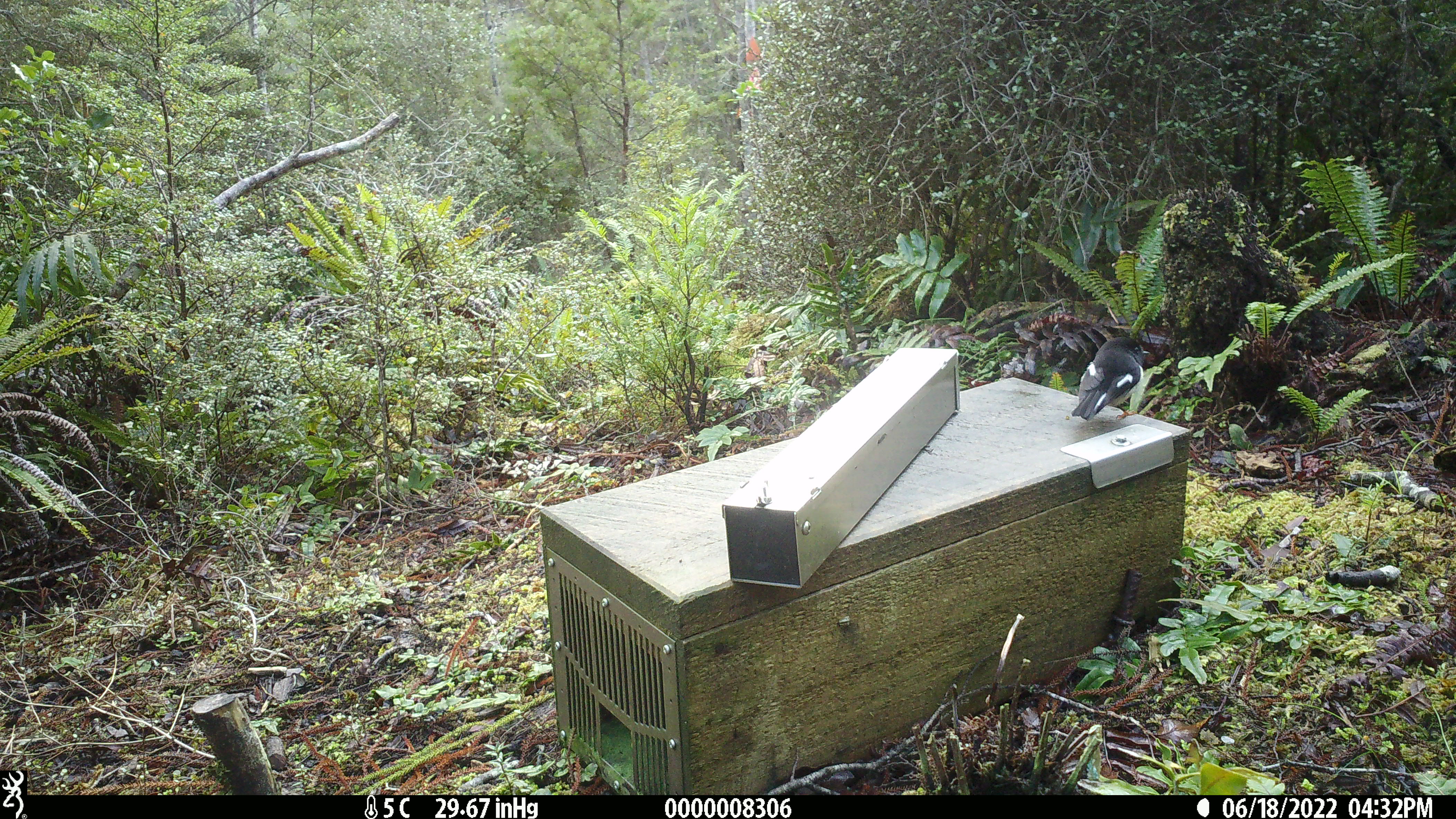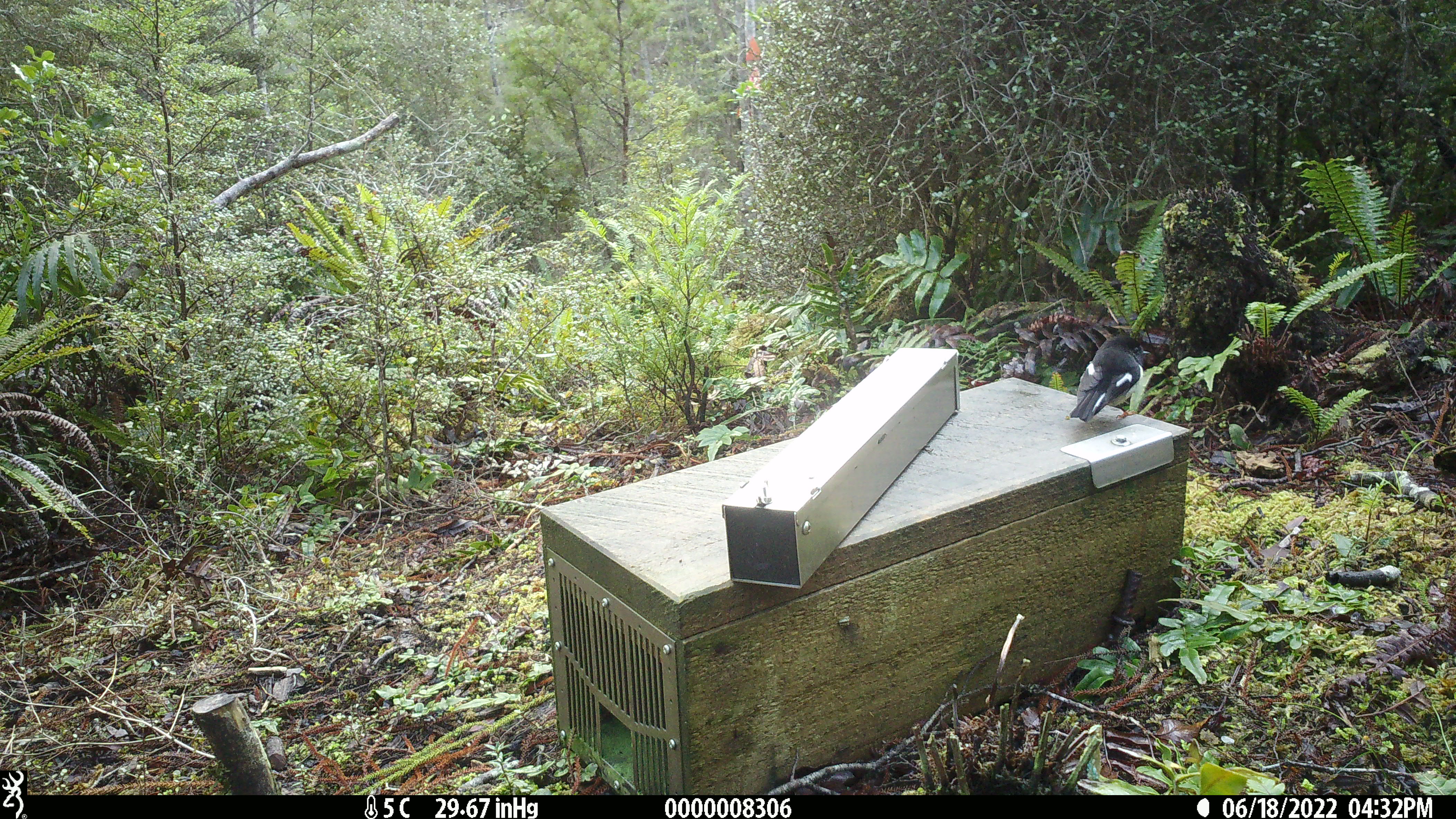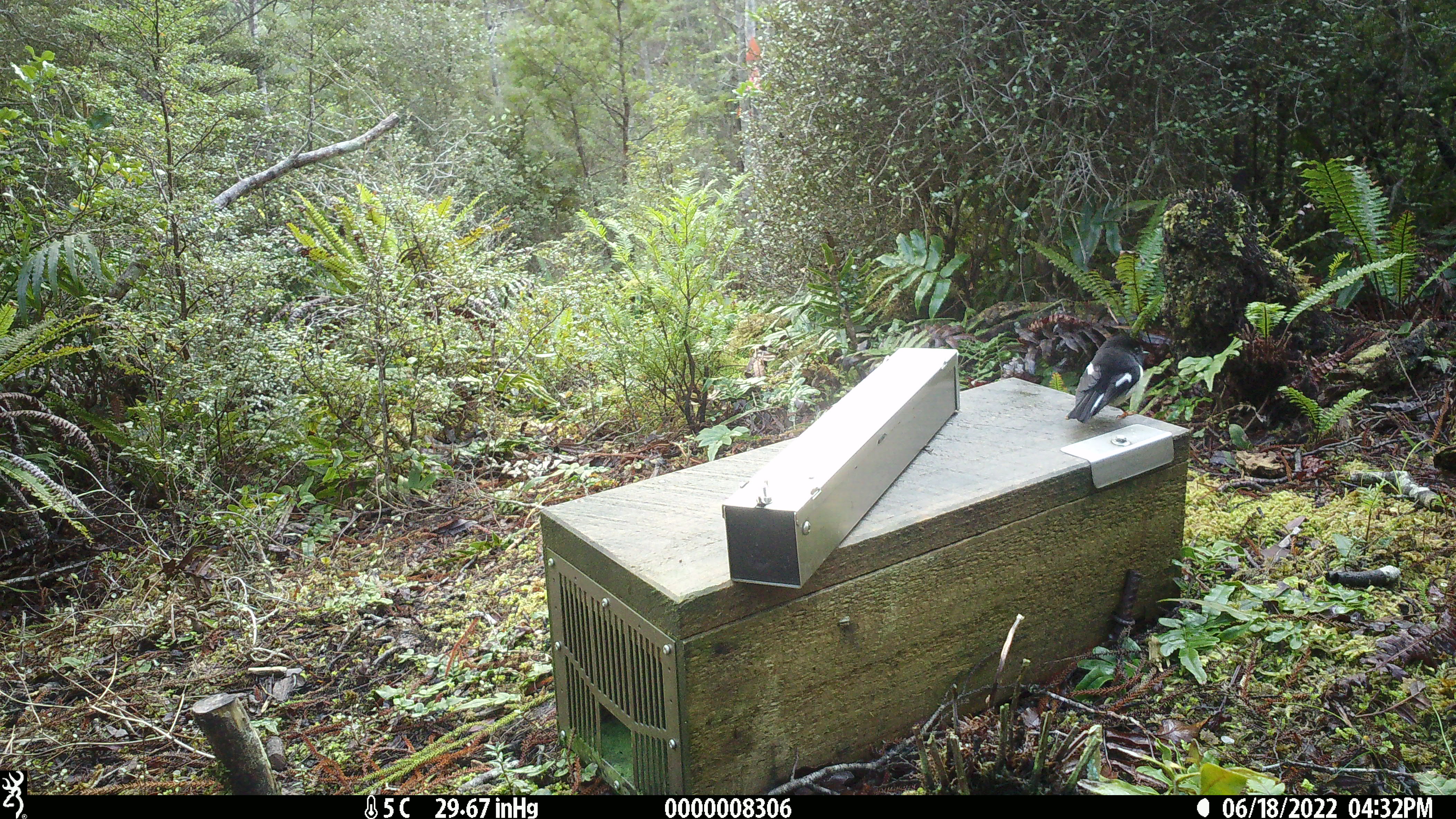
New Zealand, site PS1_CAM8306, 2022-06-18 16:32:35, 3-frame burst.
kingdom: Animalia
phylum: Chordata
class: Aves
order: Passeriformes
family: Petroicidae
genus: Petroica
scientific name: Petroica macrocephala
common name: tomtit